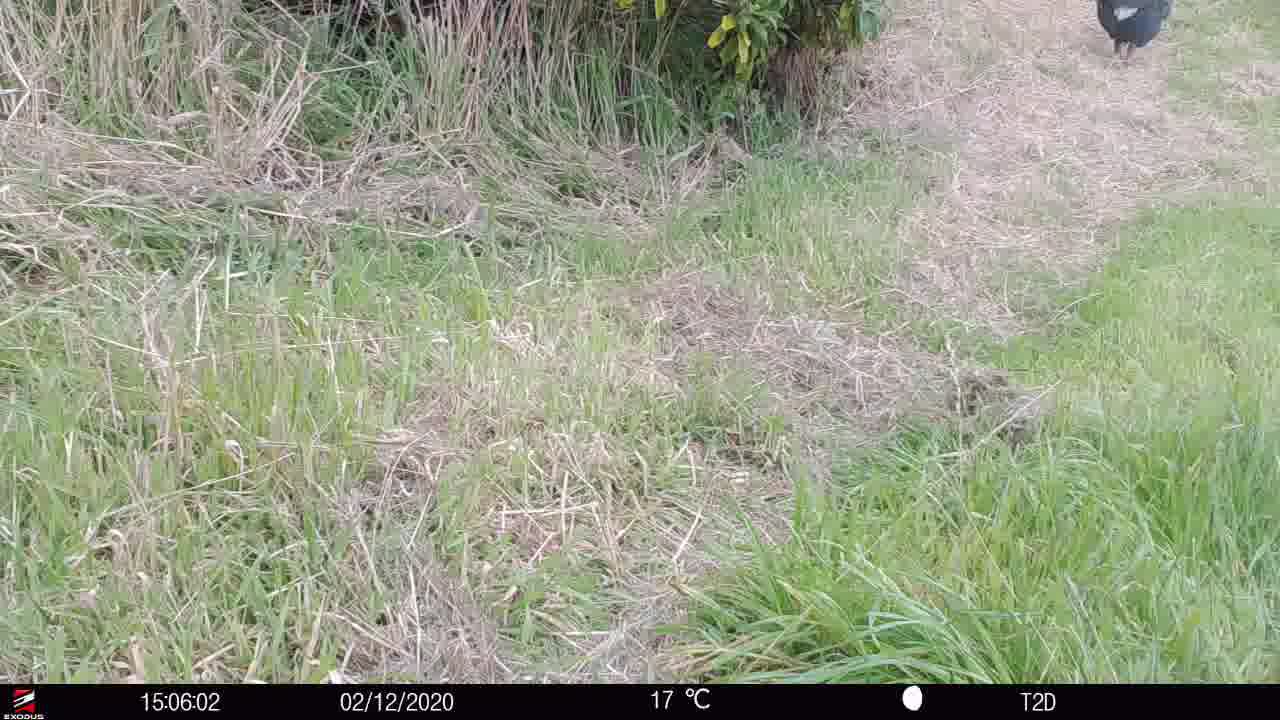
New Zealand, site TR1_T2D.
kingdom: Animalia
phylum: Chordata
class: Aves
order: Gruiformes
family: Rallidae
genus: Porphyrio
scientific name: Porphyrio mantelli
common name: takahe